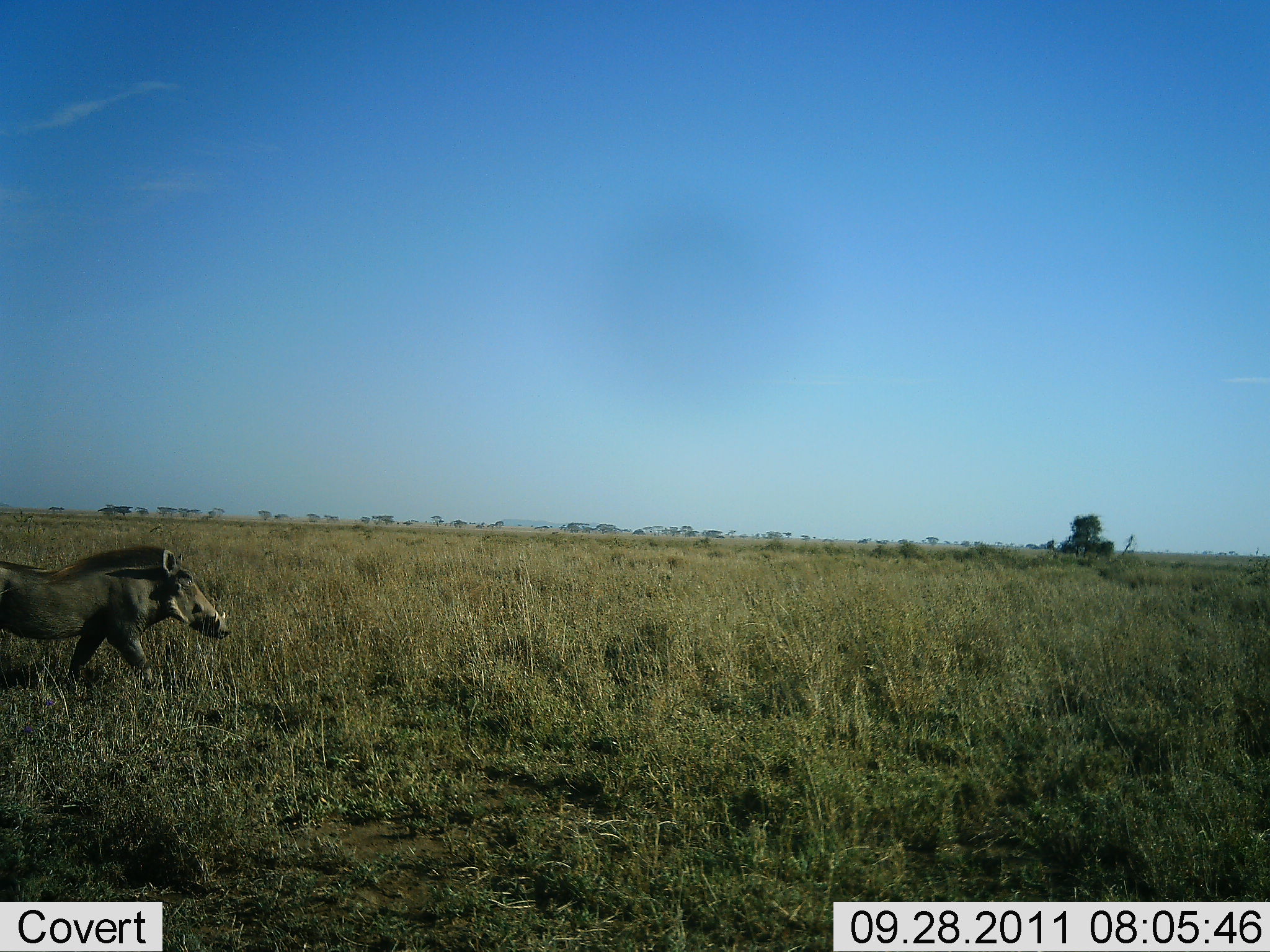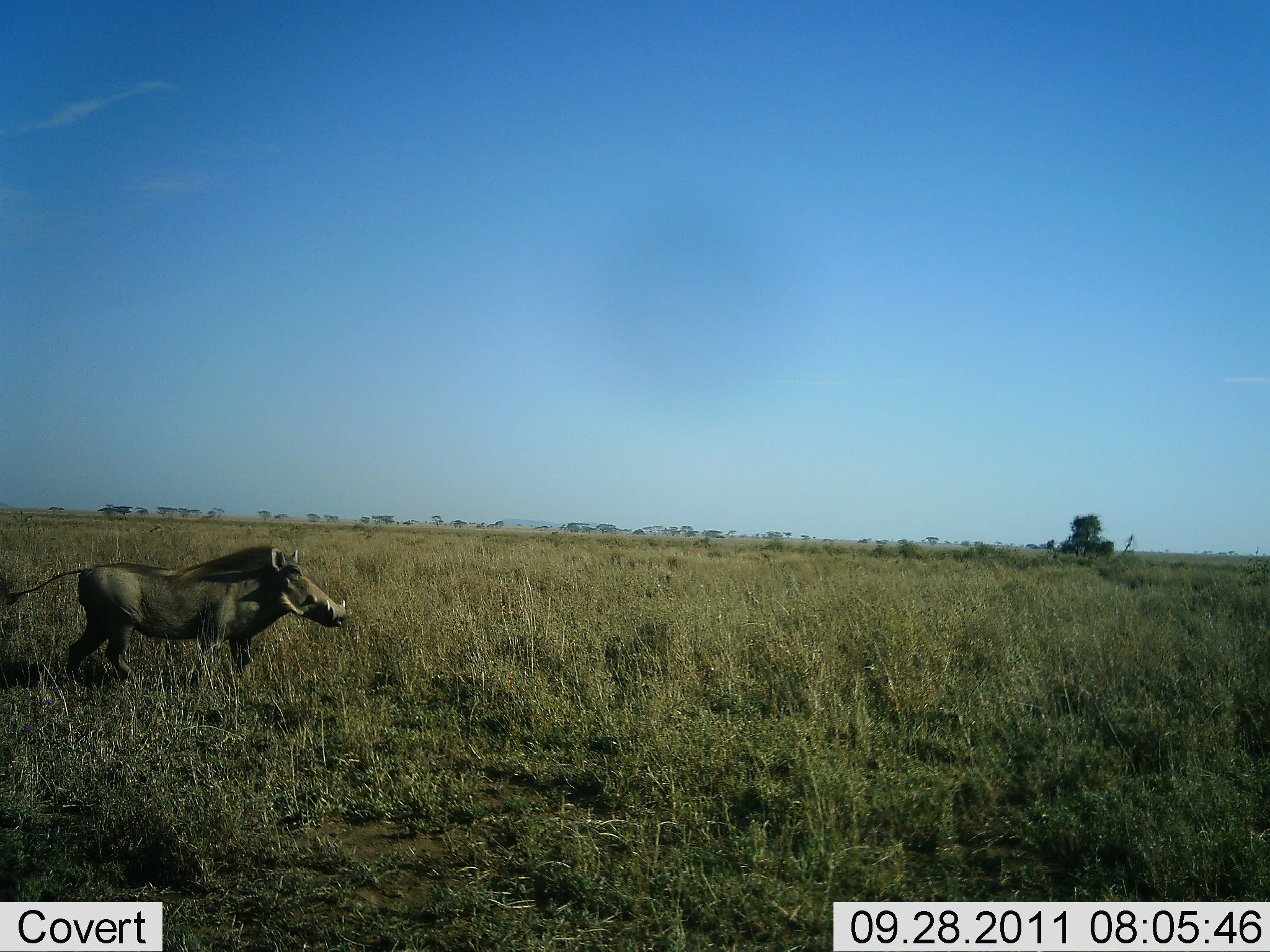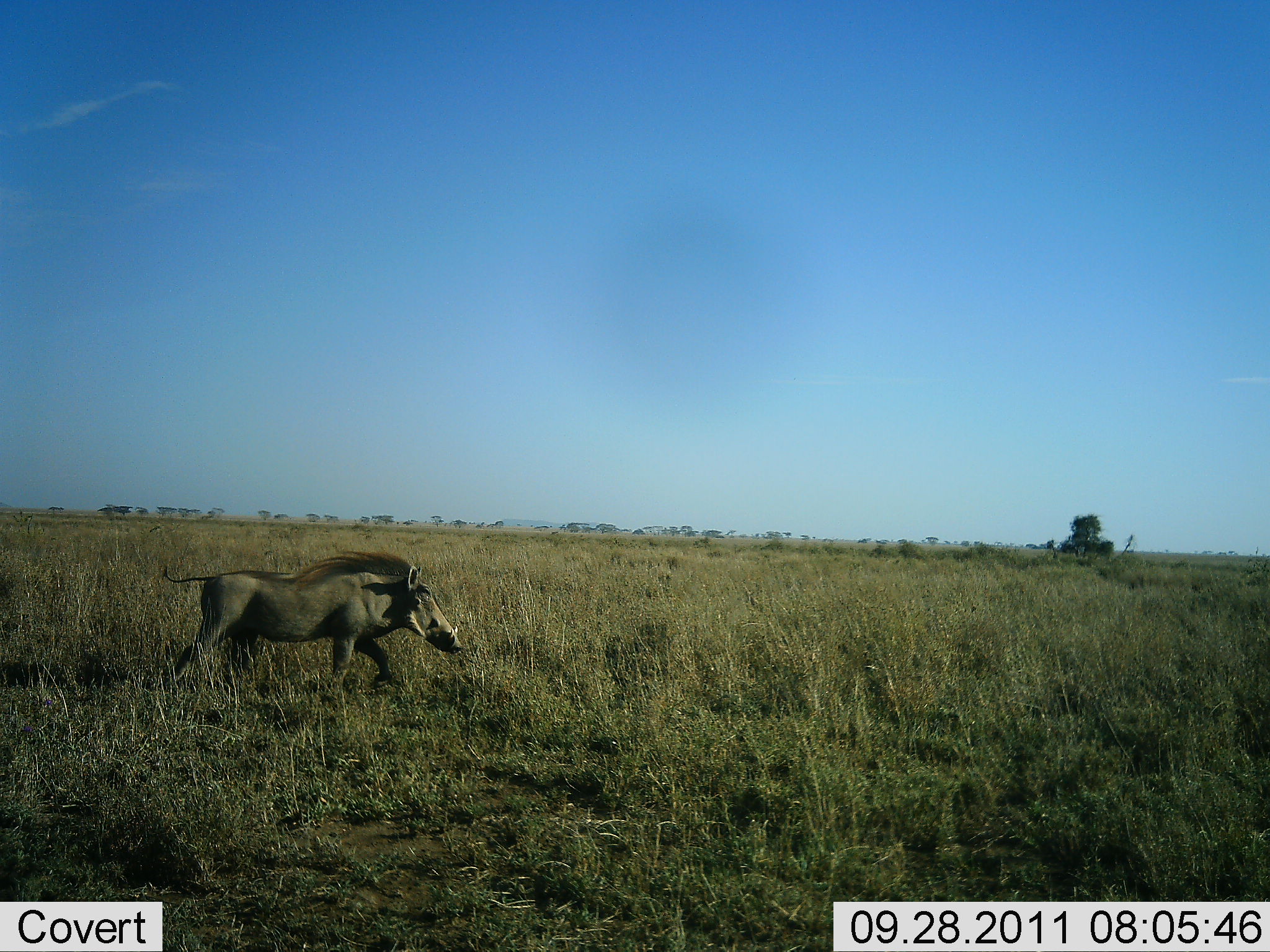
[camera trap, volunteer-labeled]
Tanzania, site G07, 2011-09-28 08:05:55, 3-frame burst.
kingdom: Animalia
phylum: Chordata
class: Mammalia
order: Artiodactyla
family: Suidae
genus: Phacochoerus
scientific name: Phacochoerus africanus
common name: warthog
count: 1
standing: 0%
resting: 0%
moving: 100%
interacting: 0%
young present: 0%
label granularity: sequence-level